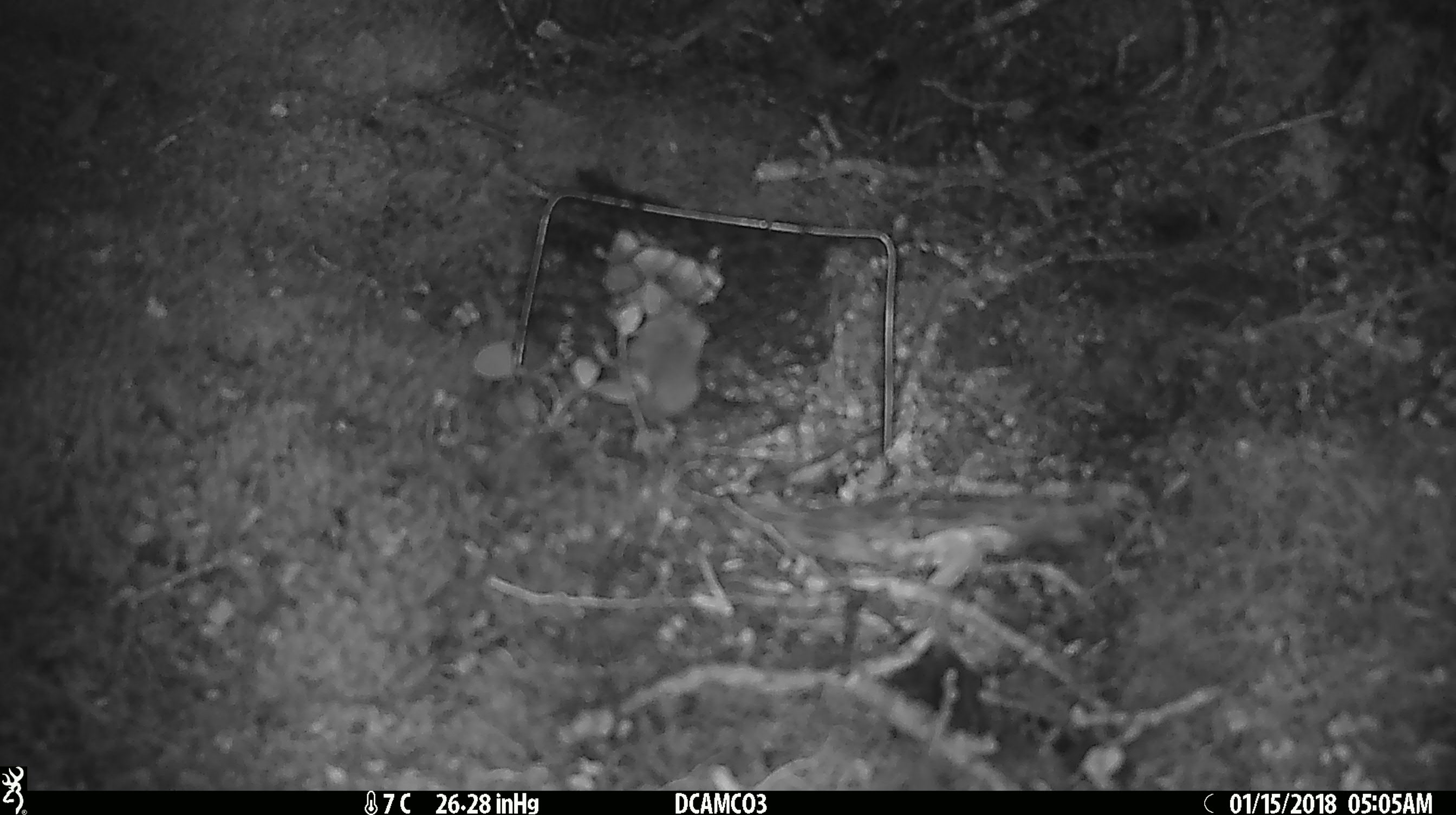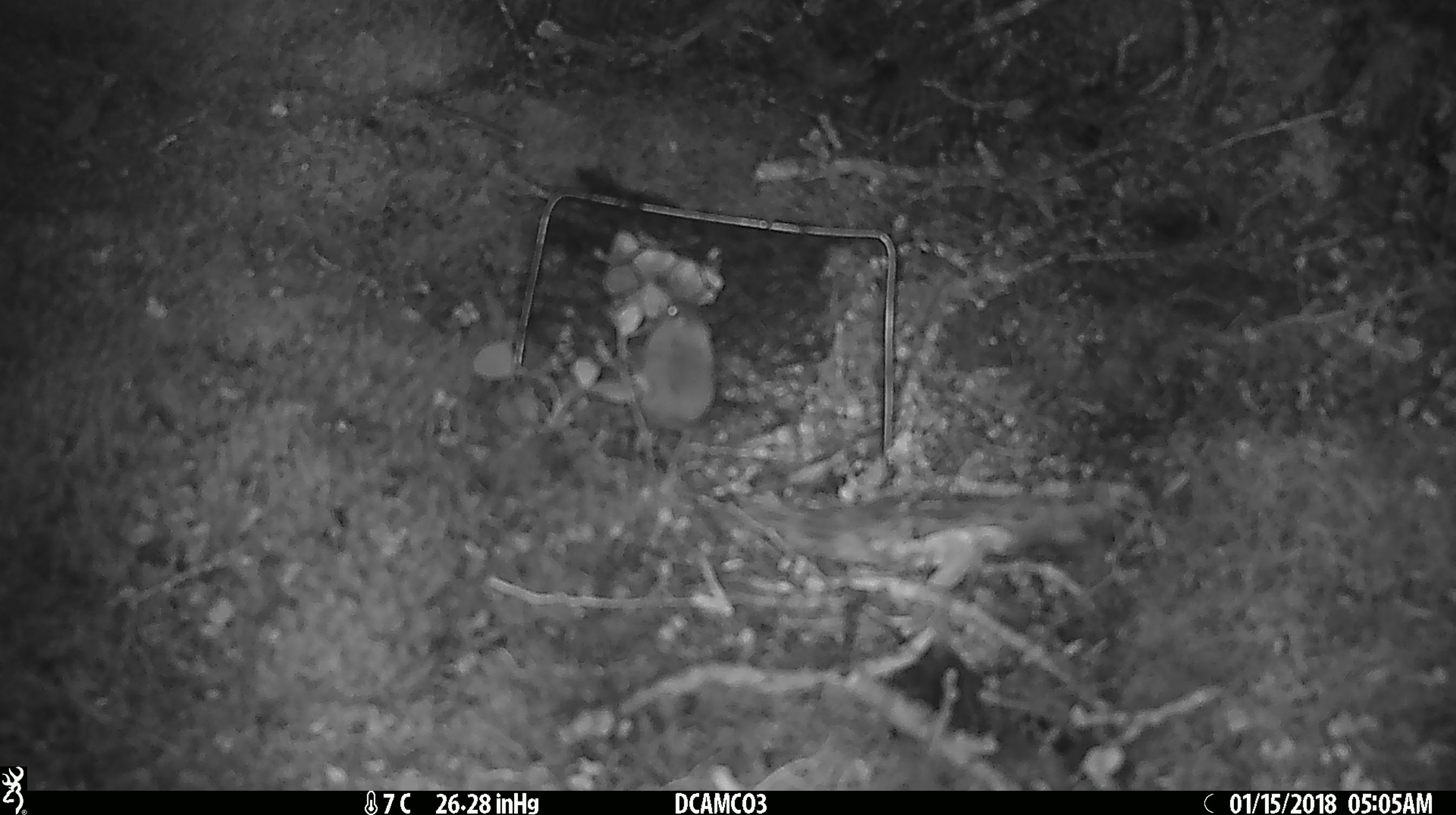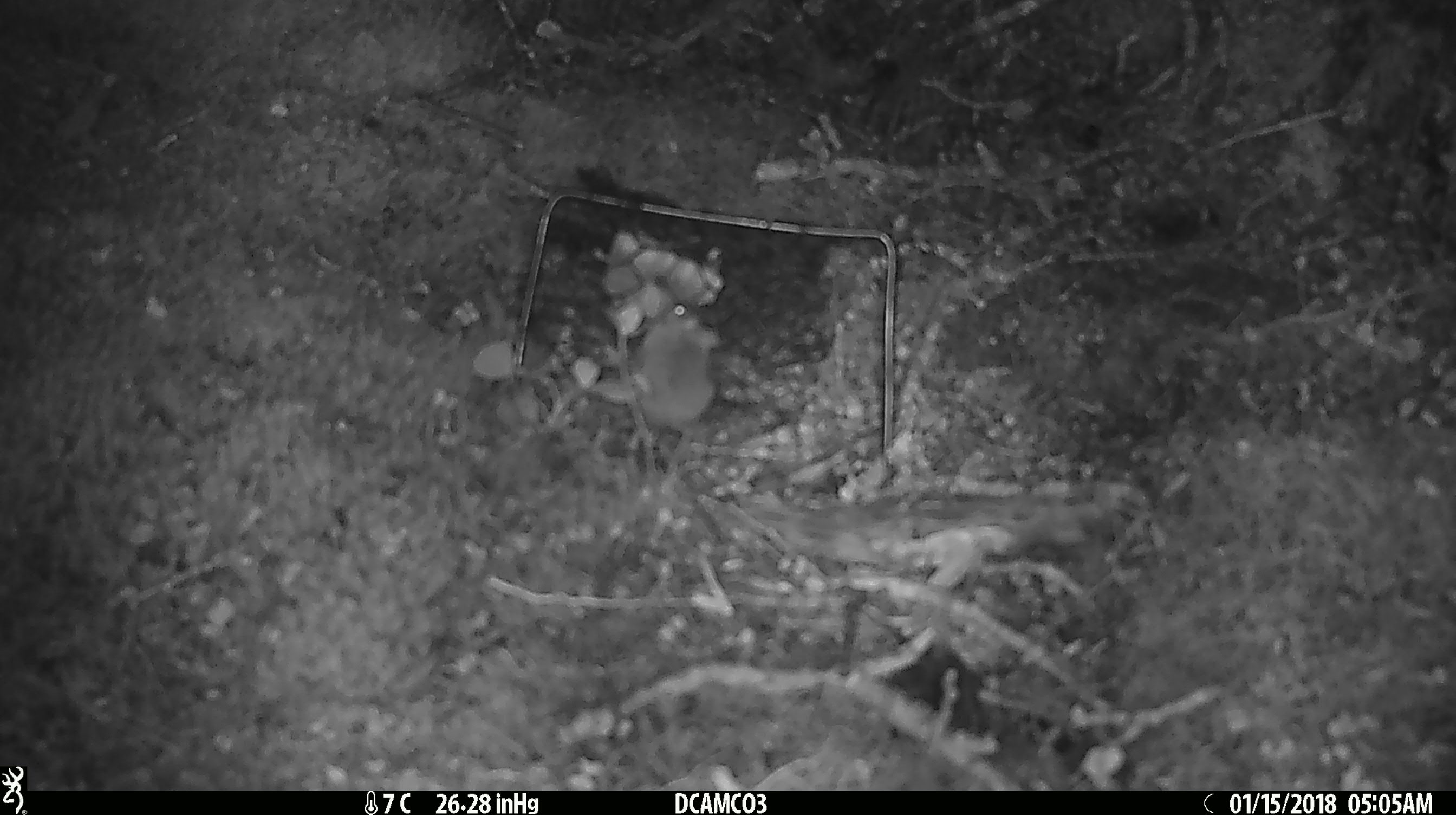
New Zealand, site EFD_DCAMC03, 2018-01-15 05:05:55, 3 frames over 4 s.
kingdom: Animalia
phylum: Chordata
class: Mammalia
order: Rodentia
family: Muridae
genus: Mus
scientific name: Mus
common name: mouse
Mouse (Mus).